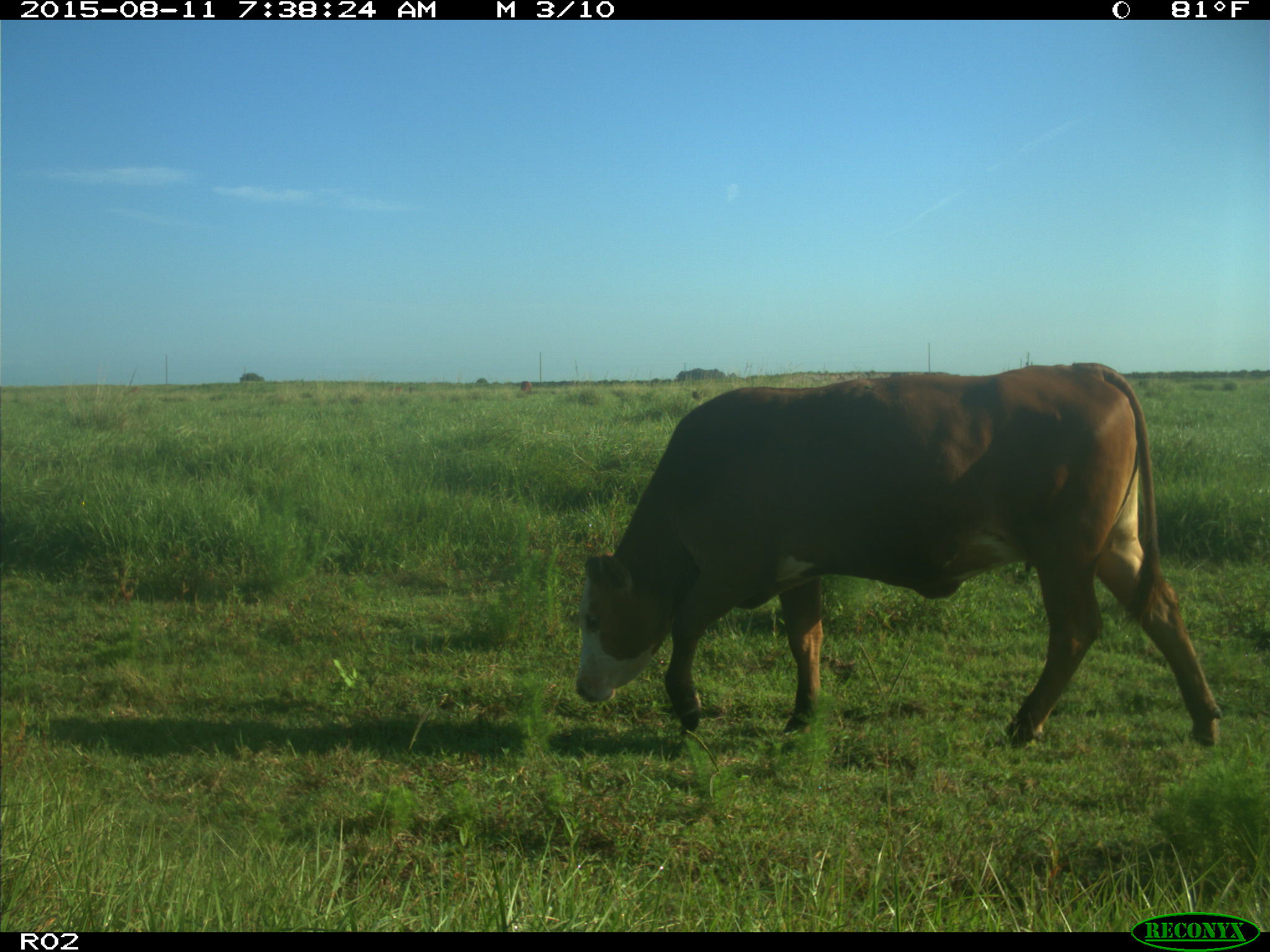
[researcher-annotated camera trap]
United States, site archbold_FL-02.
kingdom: Animalia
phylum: Chordata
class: Mammalia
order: Artiodactyla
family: Bovidae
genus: Bos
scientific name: Bos taurus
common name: domestic cow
Bos taurus (domestic cow).